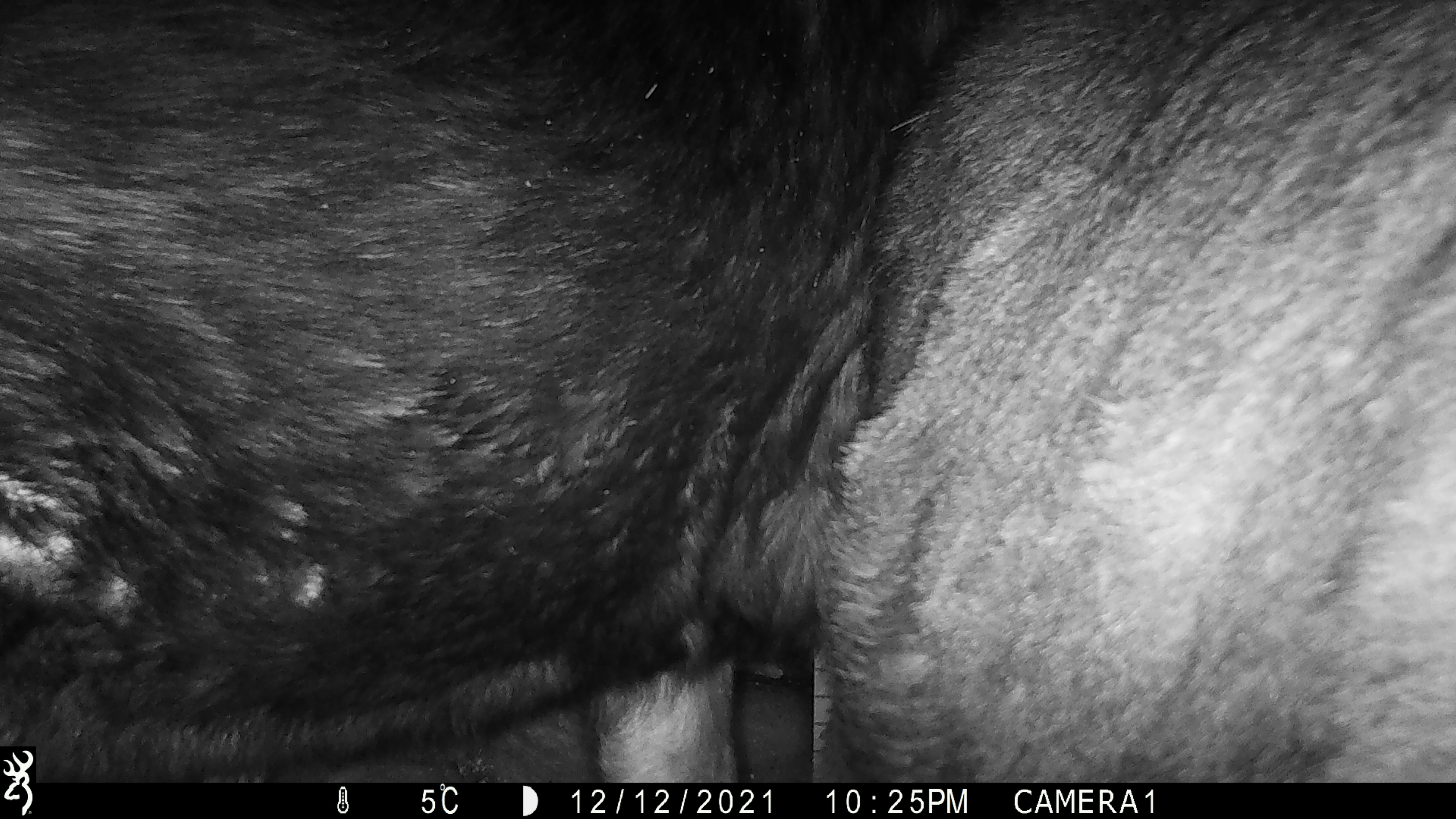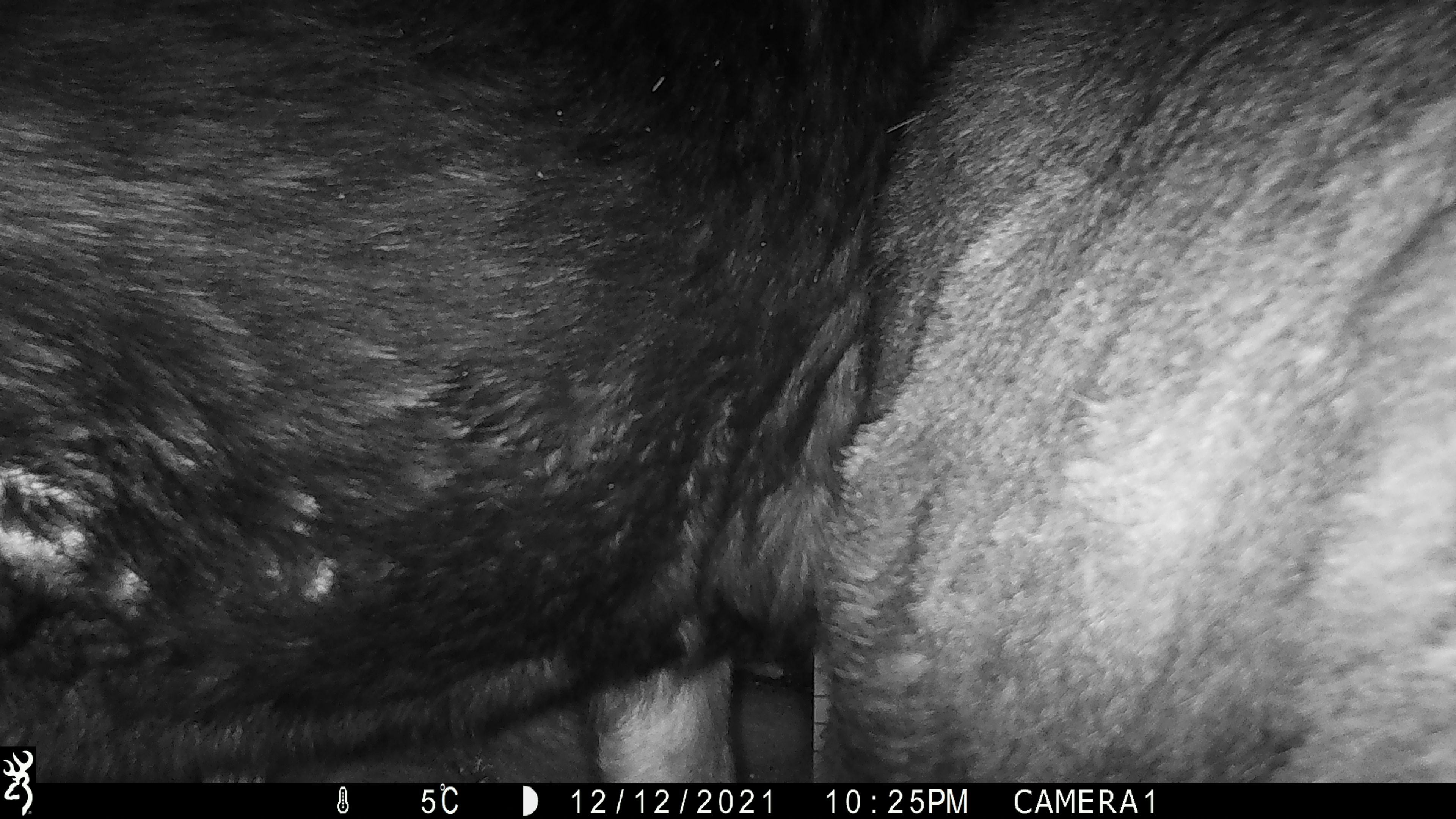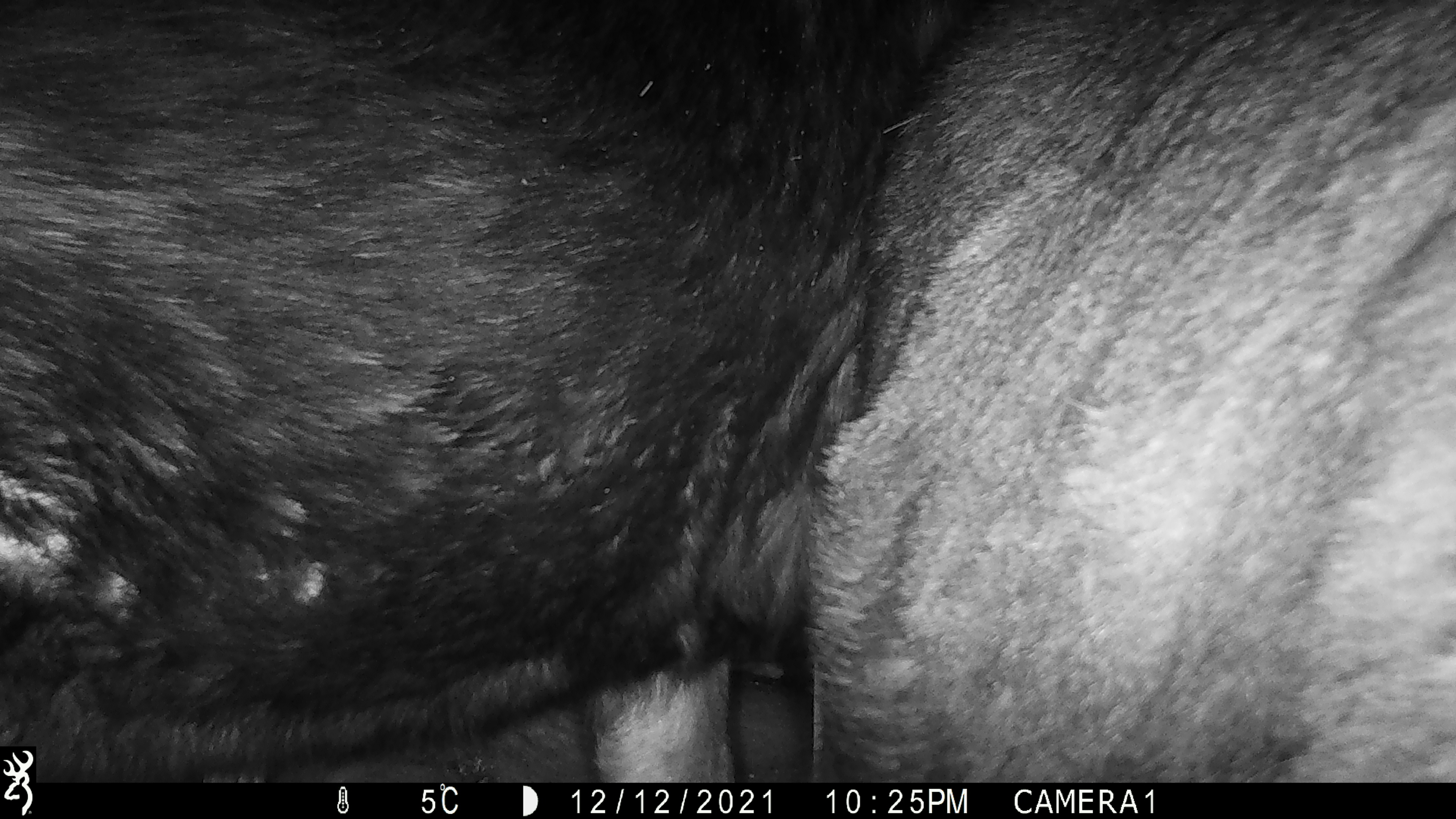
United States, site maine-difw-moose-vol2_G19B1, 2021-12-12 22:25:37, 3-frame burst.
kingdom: Animalia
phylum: Chordata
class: Mammalia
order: Artiodactyla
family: Cervidae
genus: Alces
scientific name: Alces alces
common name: moose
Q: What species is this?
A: Moose (Alces alces).